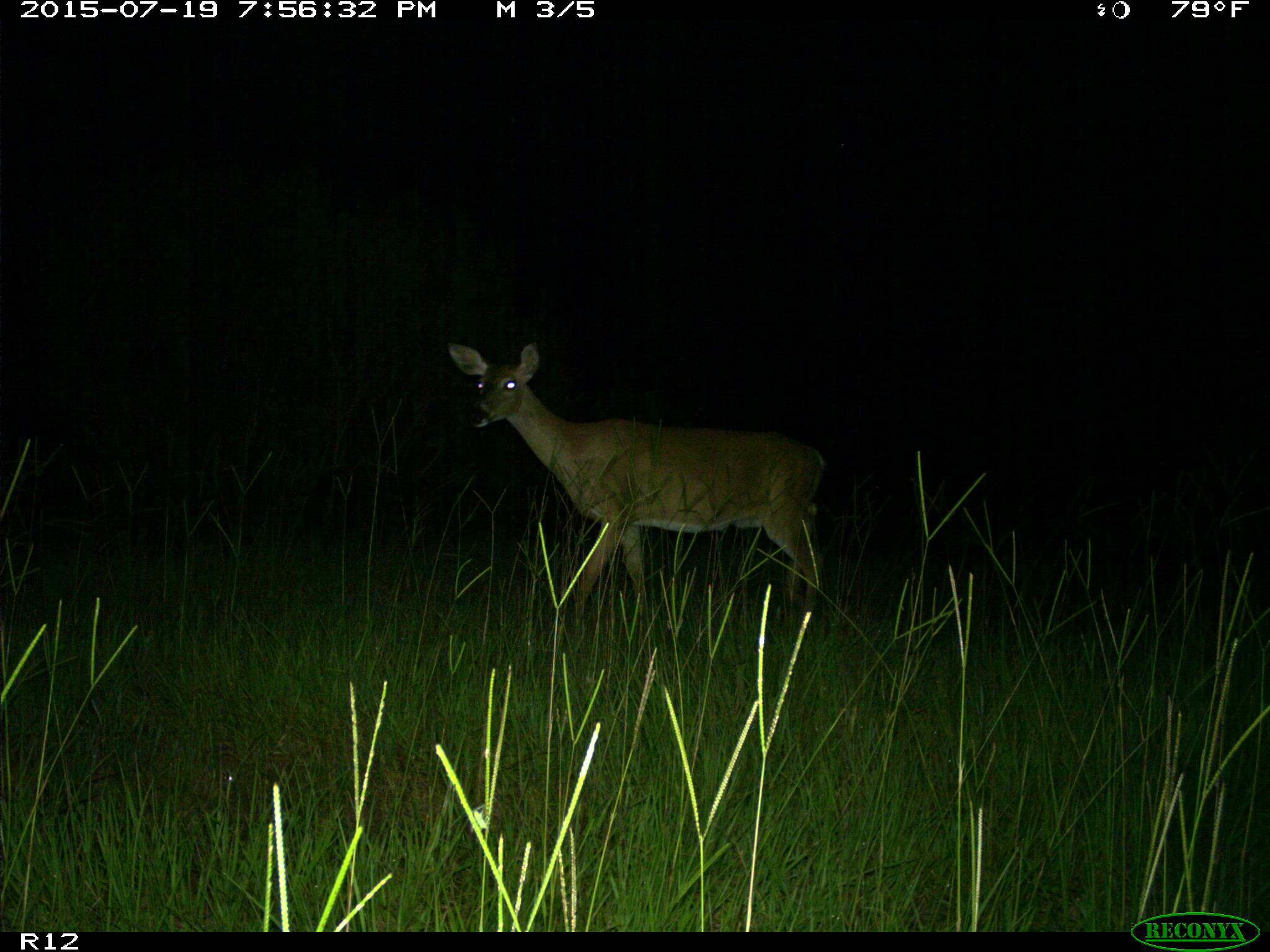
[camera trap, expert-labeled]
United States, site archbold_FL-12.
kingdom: Animalia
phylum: Chordata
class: Mammalia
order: Artiodactyla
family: Cervidae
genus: Odocoileus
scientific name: Odocoileus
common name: deer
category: unidentified deer